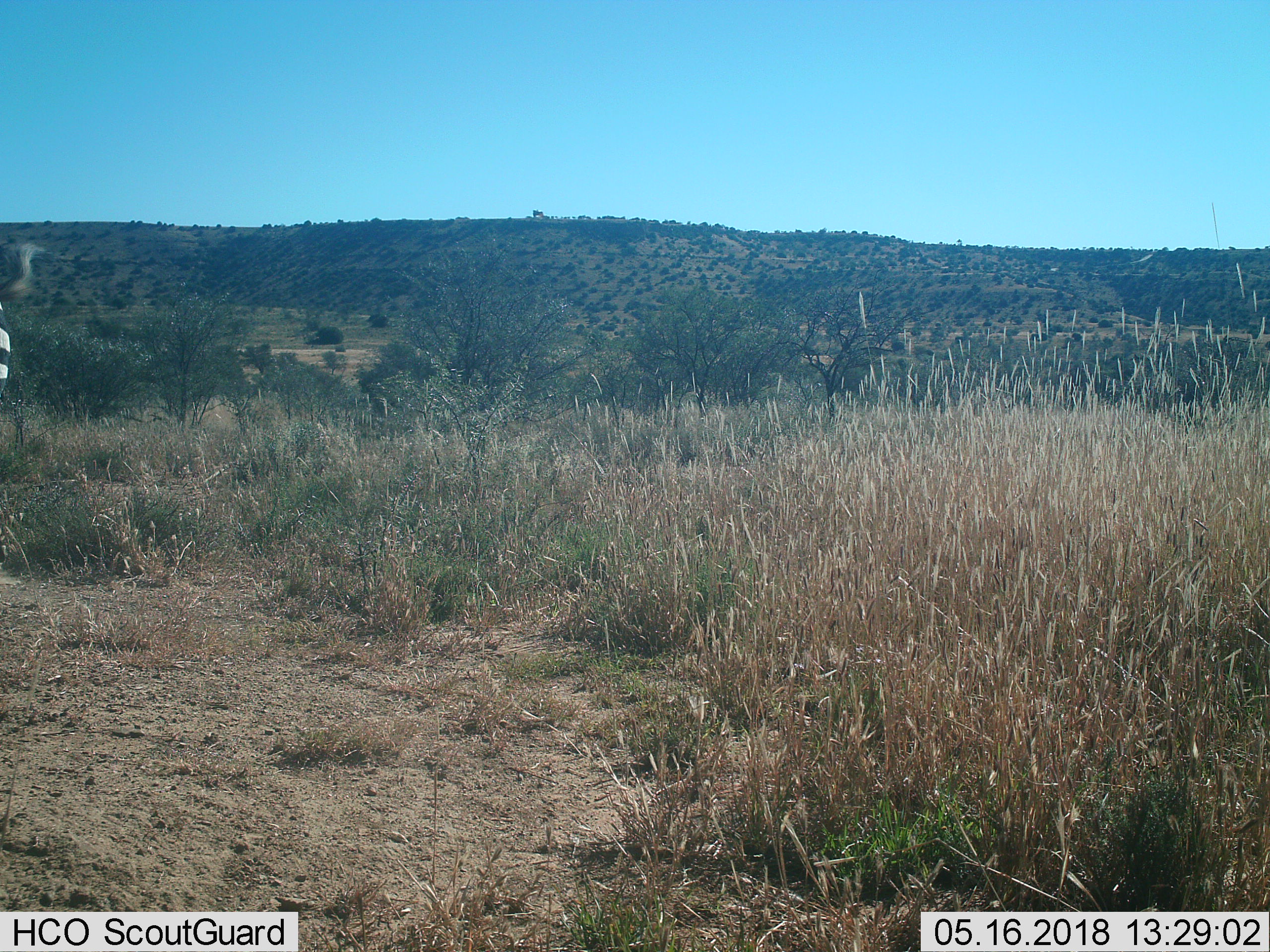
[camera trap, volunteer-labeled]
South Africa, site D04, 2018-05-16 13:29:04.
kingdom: Animalia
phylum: Chordata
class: Mammalia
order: Perissodactyla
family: Equidae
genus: Equus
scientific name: Equus zebra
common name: mountain zebra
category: zebramountain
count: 1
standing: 20%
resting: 0%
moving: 80%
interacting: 0%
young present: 0%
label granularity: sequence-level